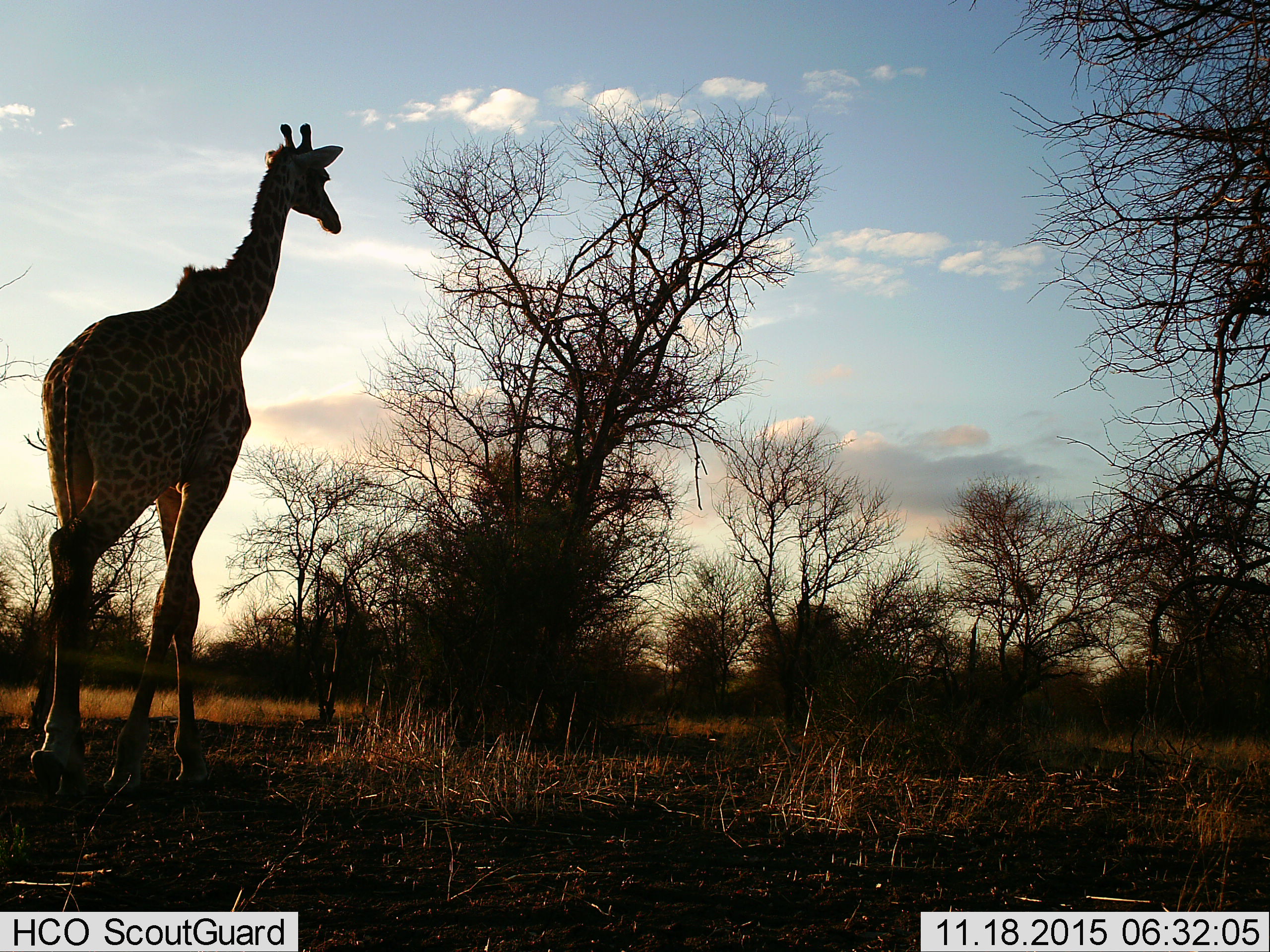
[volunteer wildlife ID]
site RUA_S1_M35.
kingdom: Animalia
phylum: Chordata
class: Mammalia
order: Artiodactyla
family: Giraffidae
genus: Giraffa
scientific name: Giraffa camelopardalis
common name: giraffe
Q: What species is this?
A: Giraffe (Giraffa camelopardalis).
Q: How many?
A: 1.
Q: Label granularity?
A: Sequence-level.